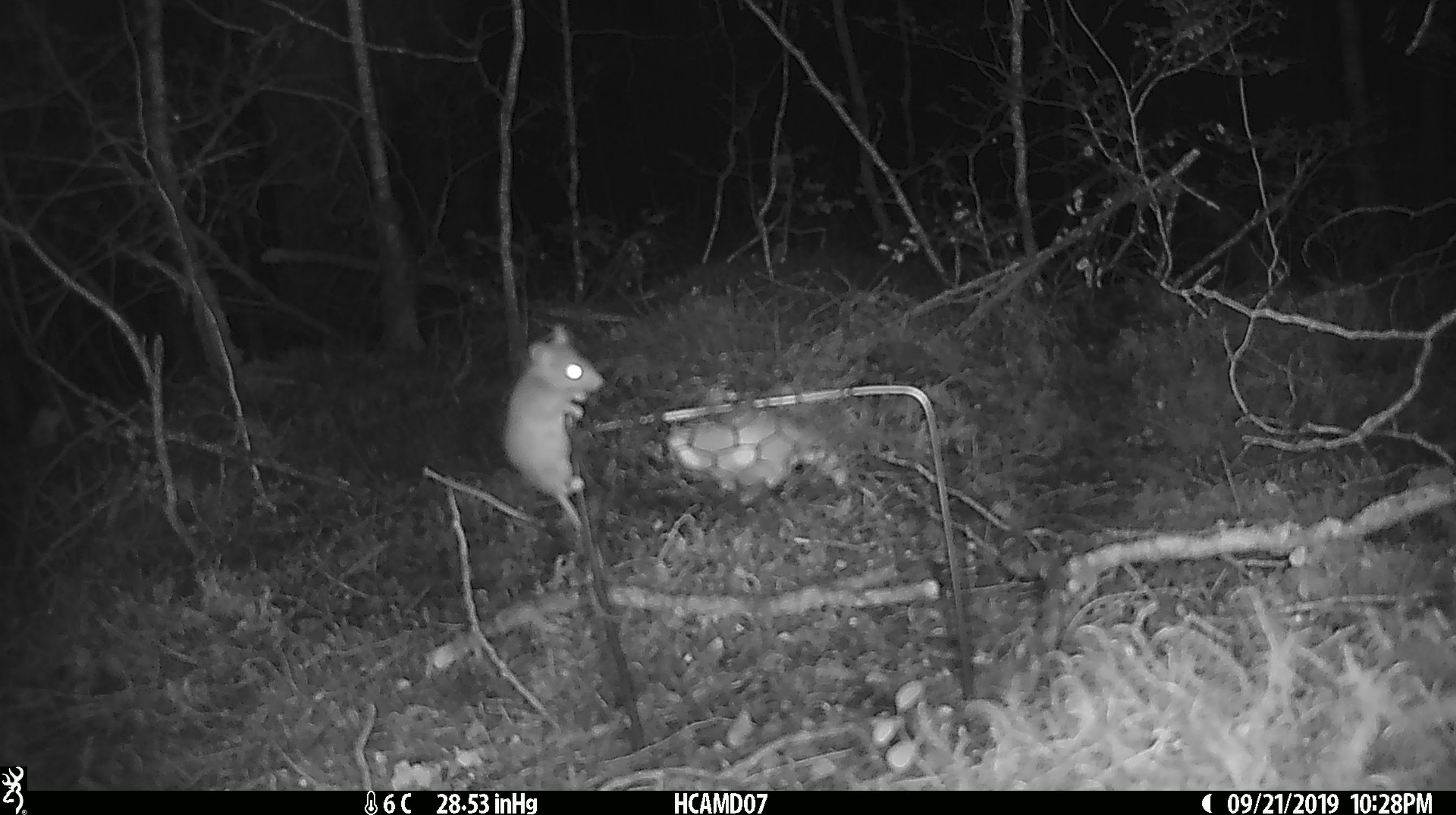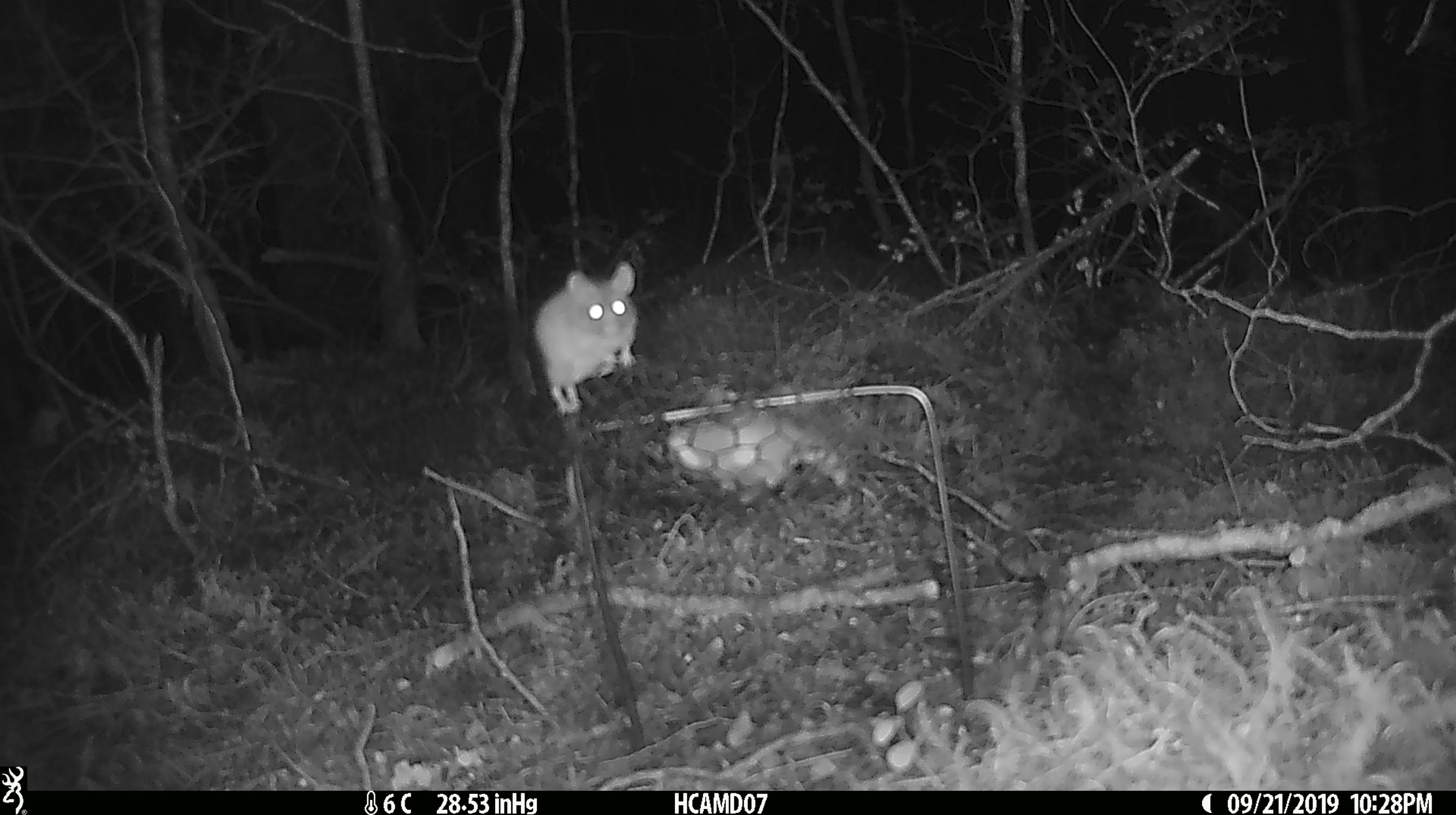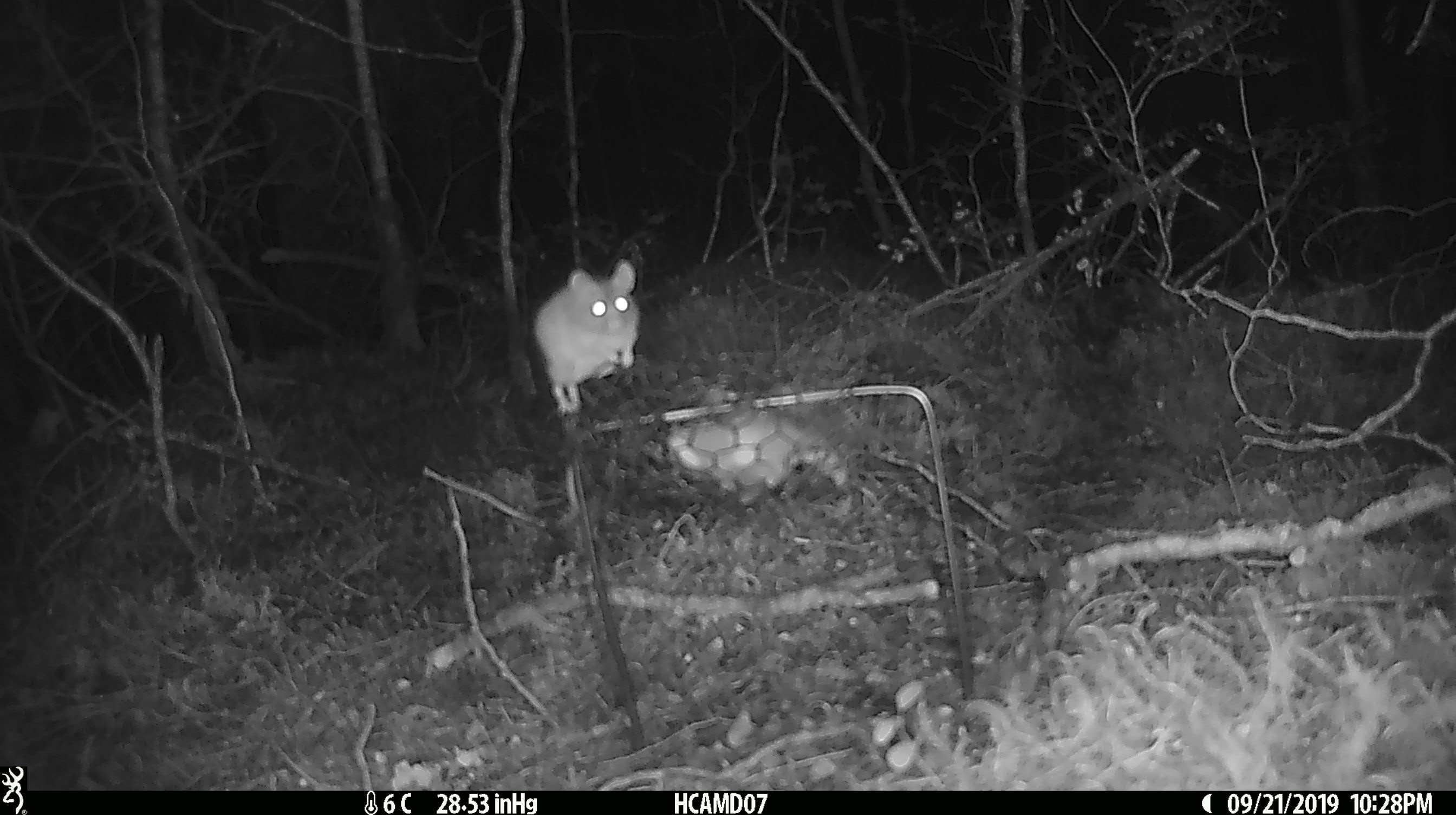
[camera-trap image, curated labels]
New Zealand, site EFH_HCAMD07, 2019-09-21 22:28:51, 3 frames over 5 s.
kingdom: Animalia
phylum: Chordata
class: Mammalia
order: Rodentia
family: Muridae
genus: Mus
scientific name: Mus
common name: mouse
Mouse (Mus).